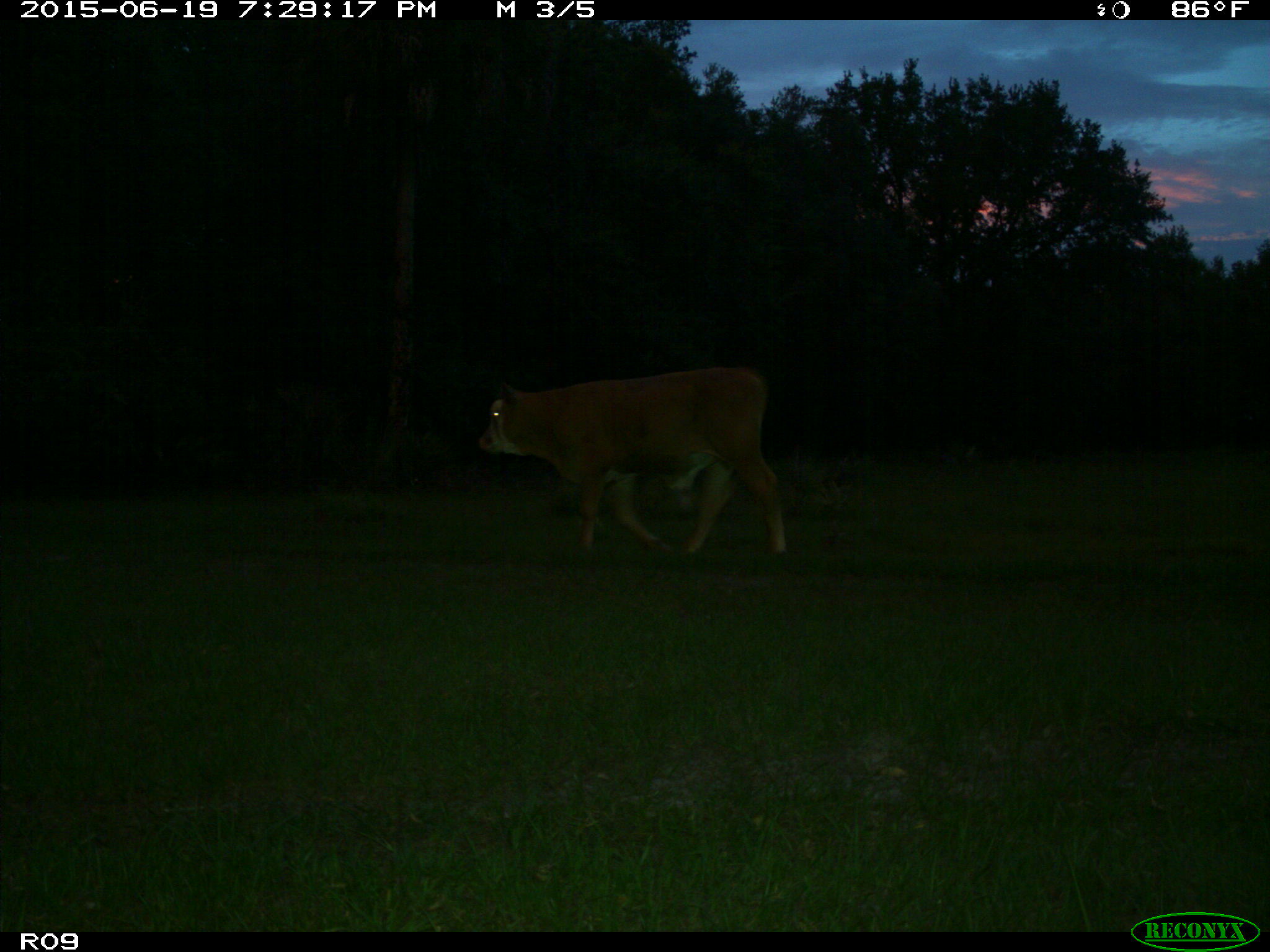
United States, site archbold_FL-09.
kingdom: Animalia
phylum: Chordata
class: Mammalia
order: Artiodactyla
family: Bovidae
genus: Bos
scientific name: Bos taurus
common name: domestic cow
Bos taurus (domestic cow).